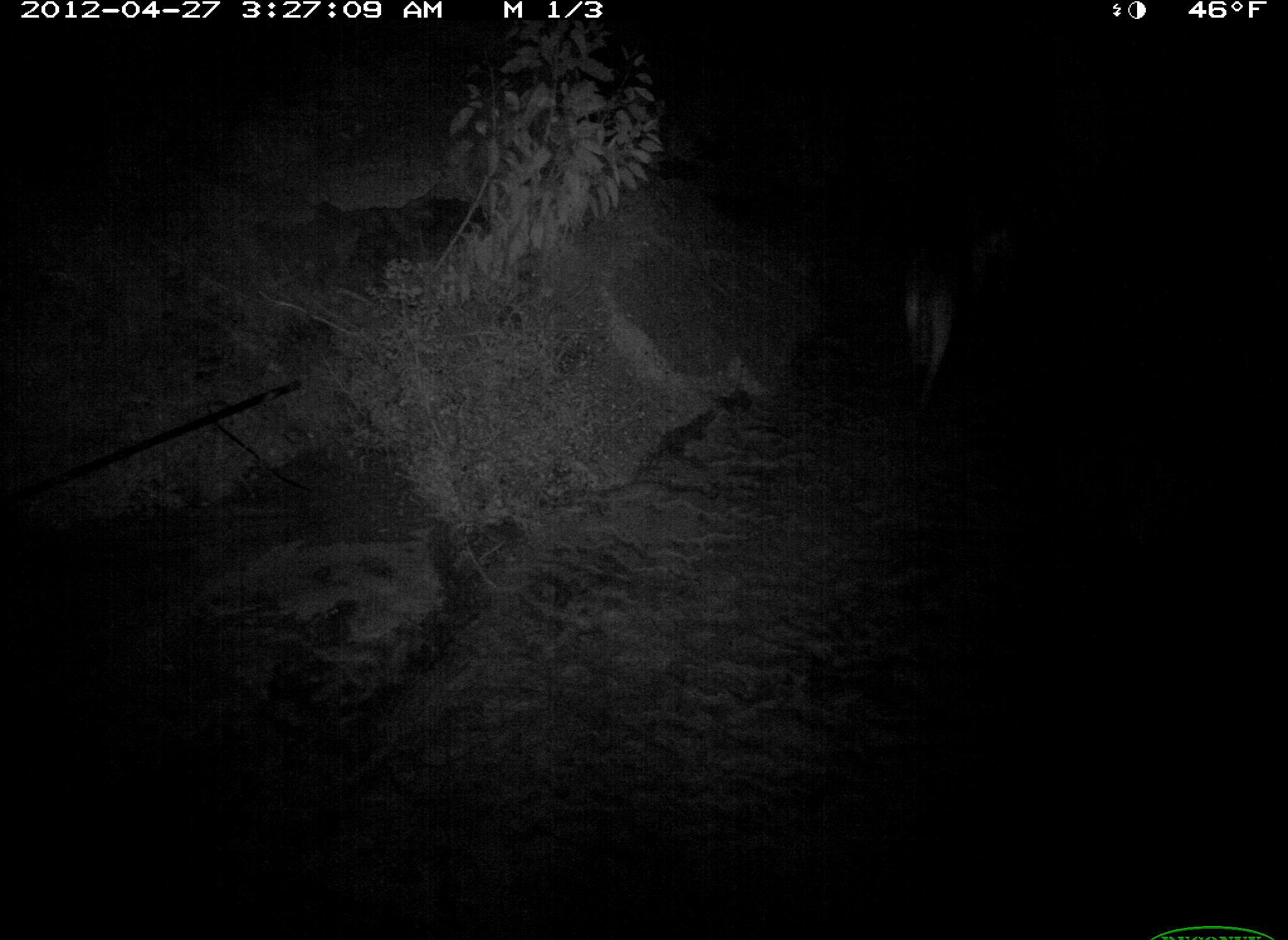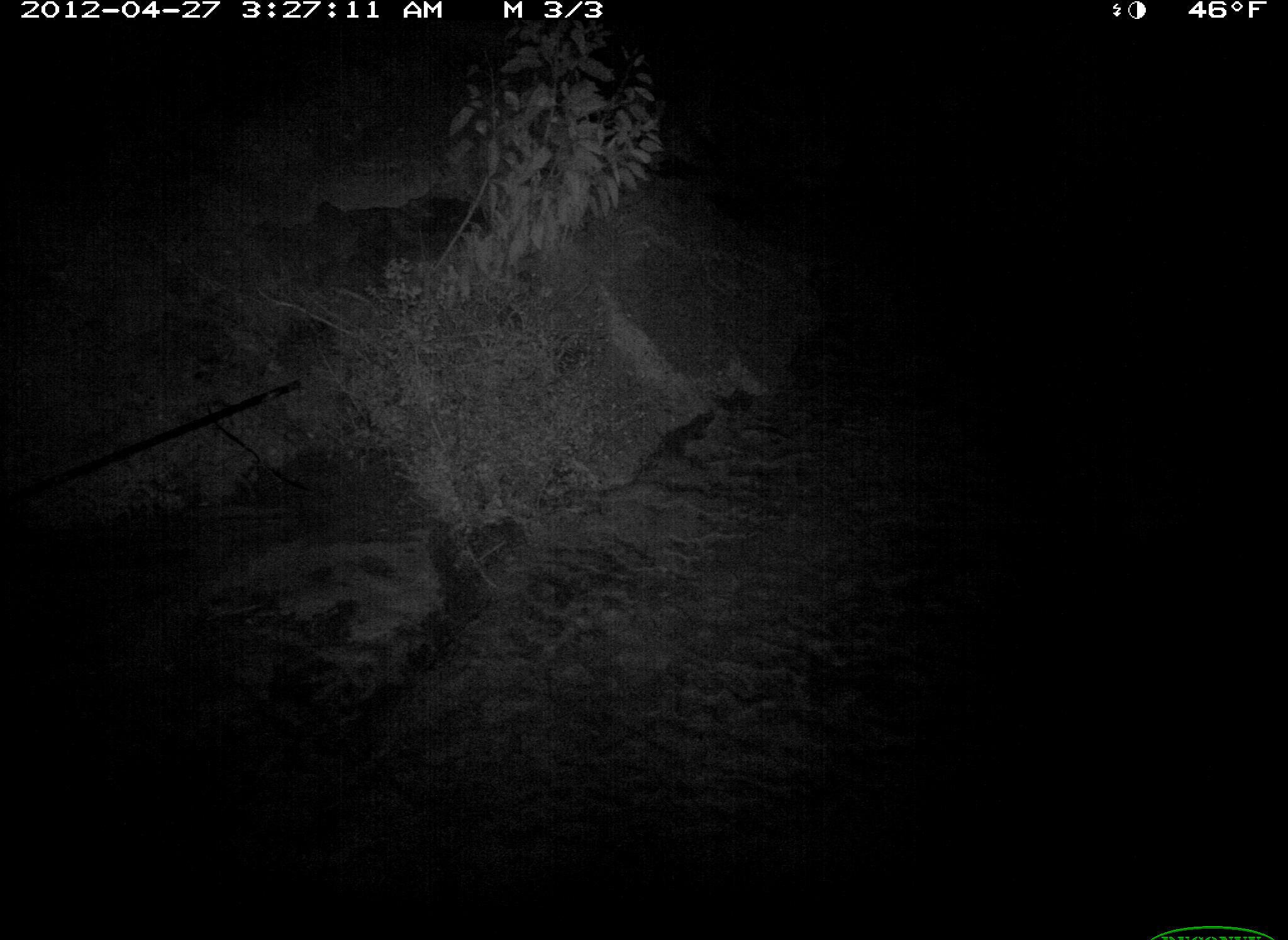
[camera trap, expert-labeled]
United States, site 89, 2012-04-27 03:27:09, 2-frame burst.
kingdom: Animalia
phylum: Chordata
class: Mammalia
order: Carnivora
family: Canidae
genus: Canis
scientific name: Canis familiaris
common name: domestic dog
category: dog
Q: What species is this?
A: Dog (domestic dog) (Canis familiaris).